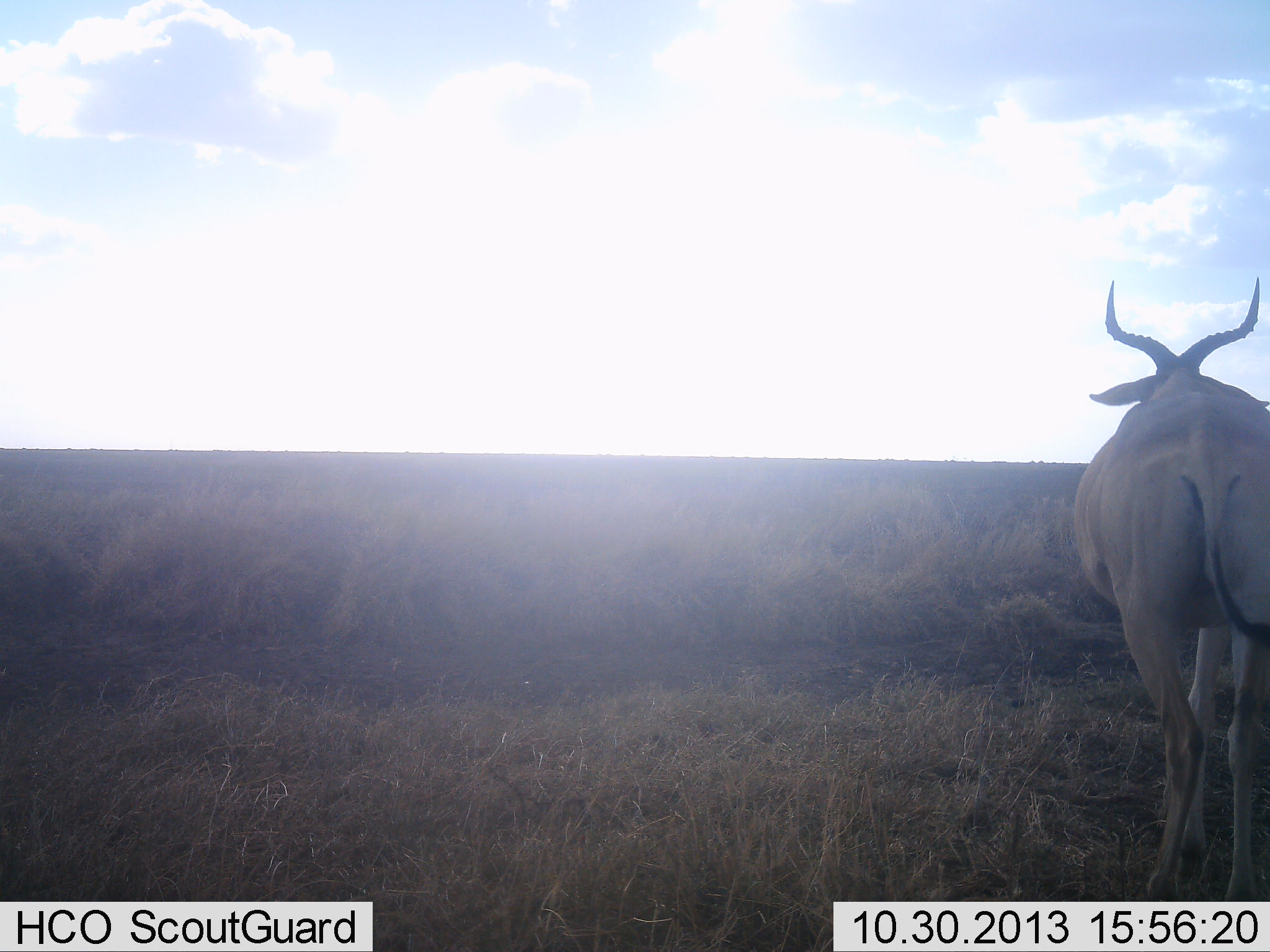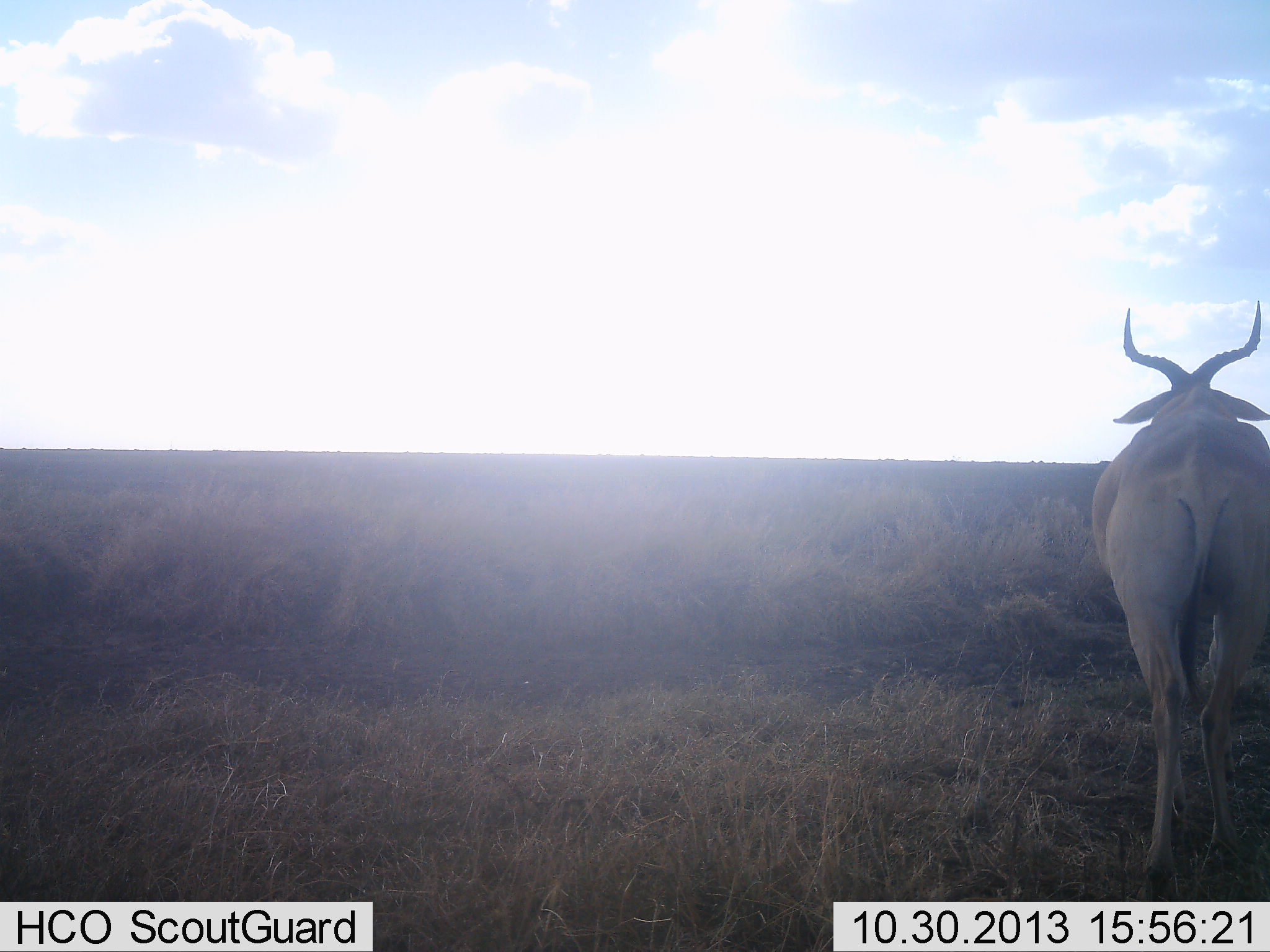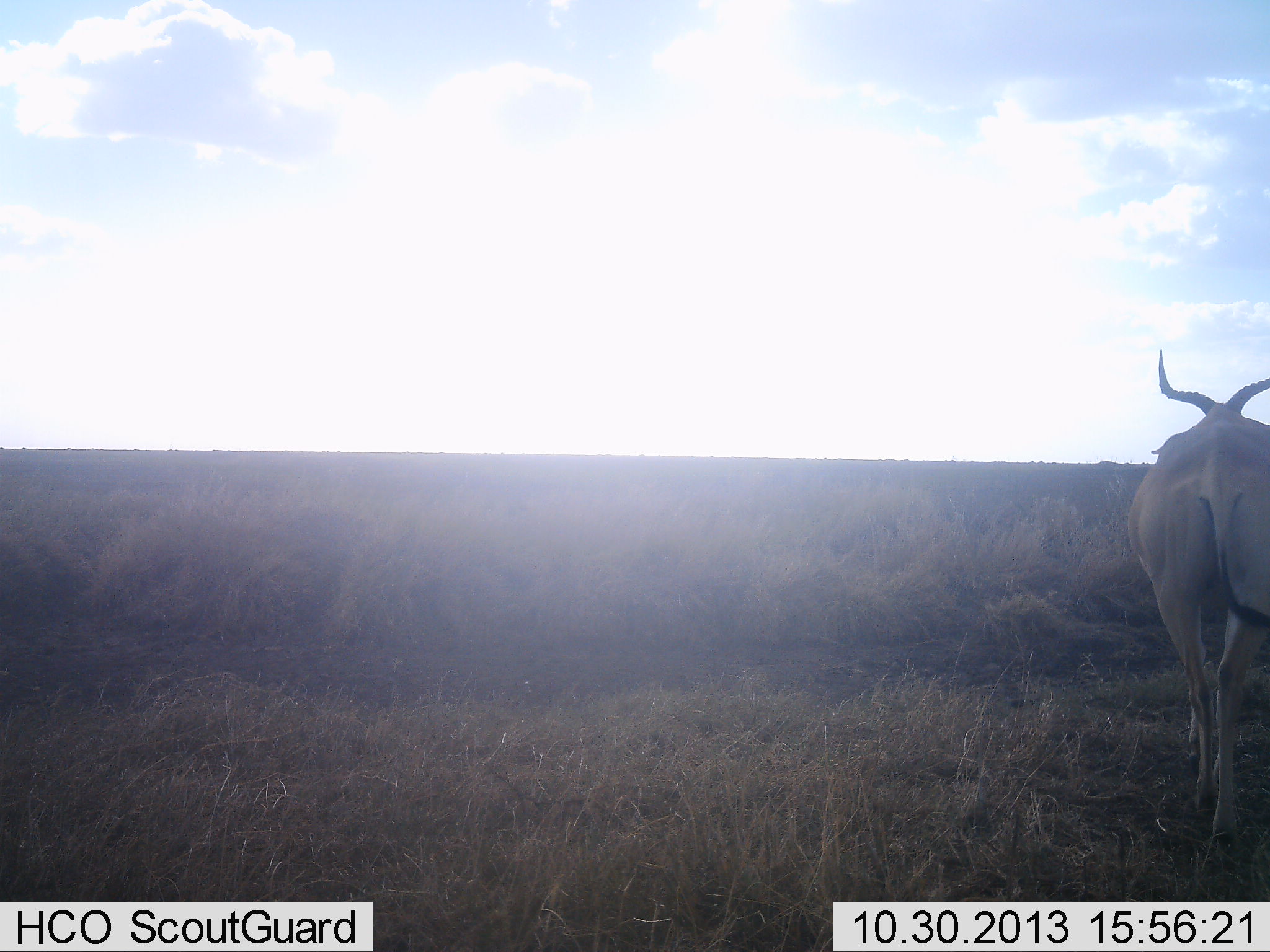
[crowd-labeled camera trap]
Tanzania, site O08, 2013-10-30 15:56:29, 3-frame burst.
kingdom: Animalia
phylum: Chordata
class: Mammalia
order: Artiodactyla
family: Bovidae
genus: Alcelaphus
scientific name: Alcelaphus buselaphus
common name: hartebeest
Hartebeest (Alcelaphus buselaphus), count 1. Behavior (volunteer vote fractions): standing 37%, resting 0%, moving 63%, interacting 0%. Young present (vote fraction): 0%. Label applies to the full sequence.